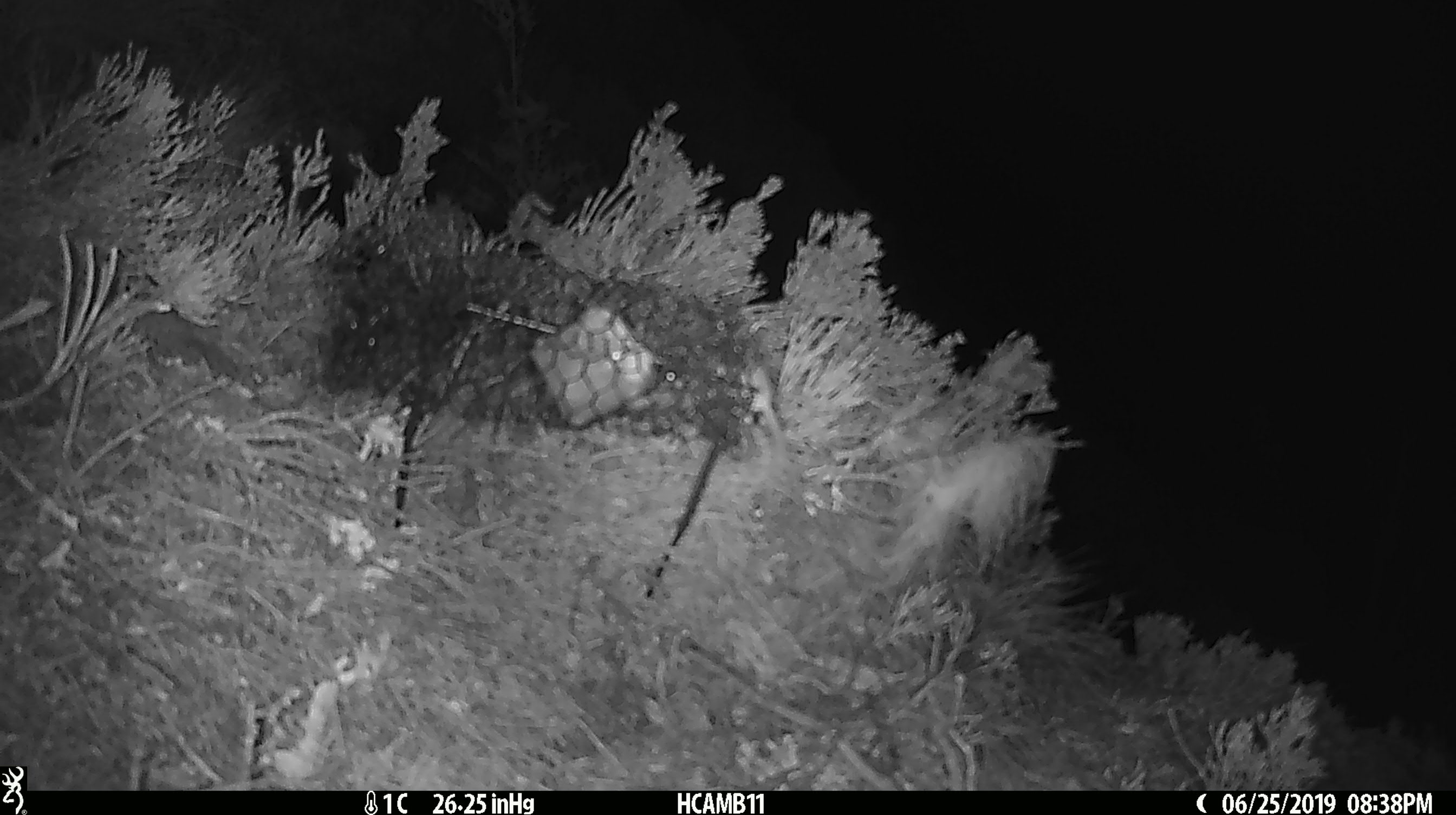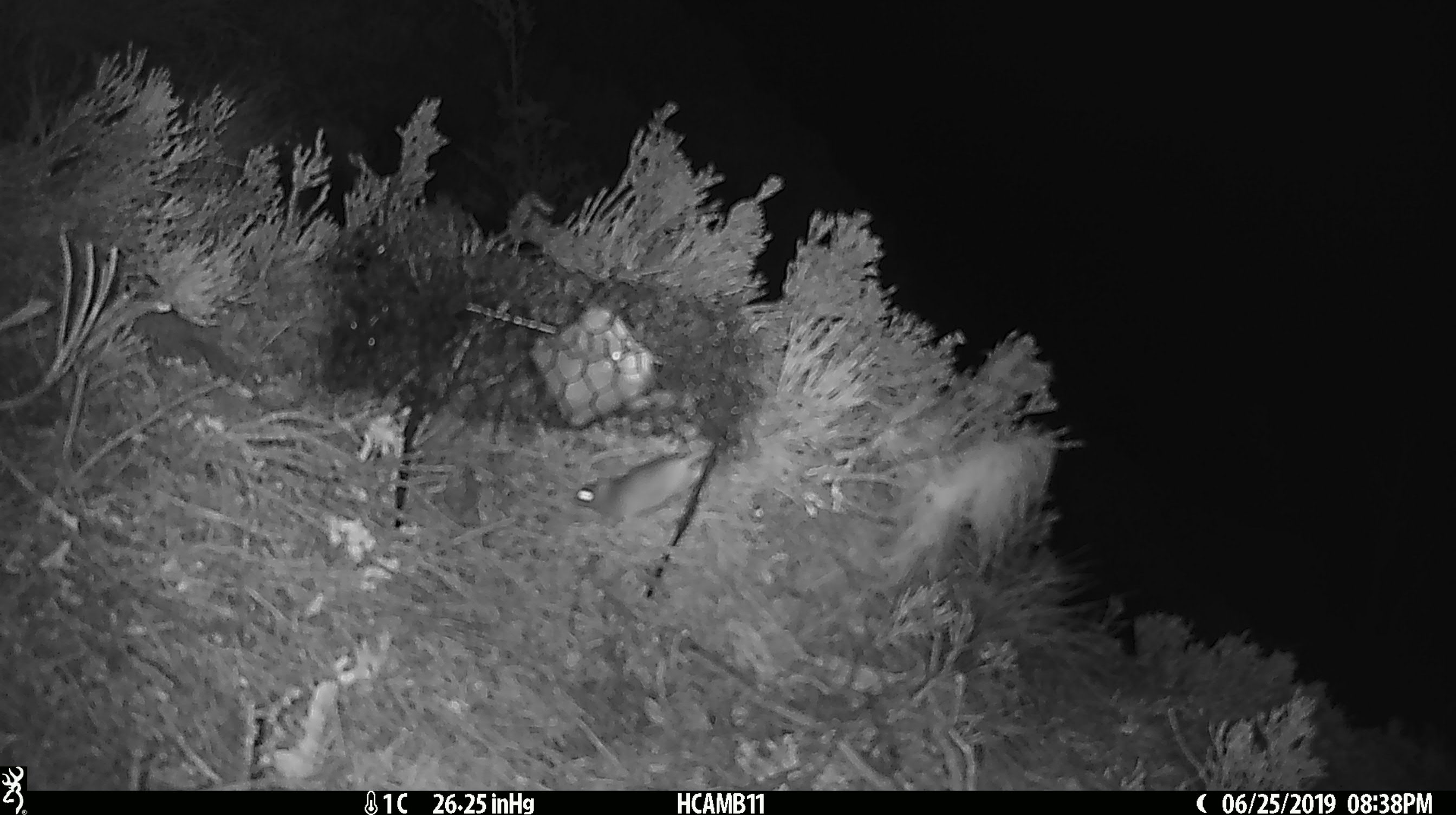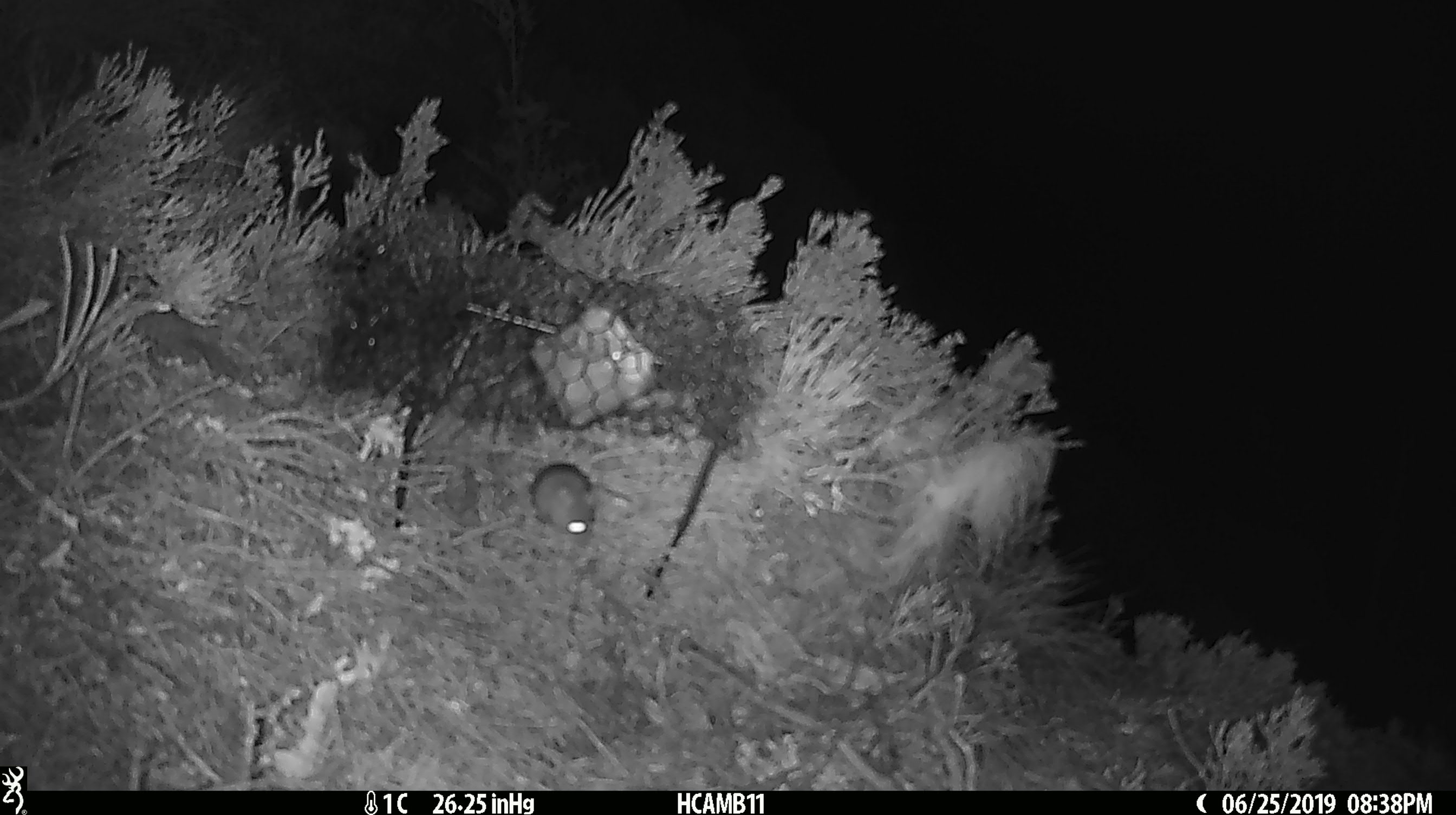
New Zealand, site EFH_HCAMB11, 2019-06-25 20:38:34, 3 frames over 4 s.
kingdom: Animalia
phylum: Chordata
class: Mammalia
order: Rodentia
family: Muridae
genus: Mus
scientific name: Mus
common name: mouse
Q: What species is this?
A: Mouse (Mus).